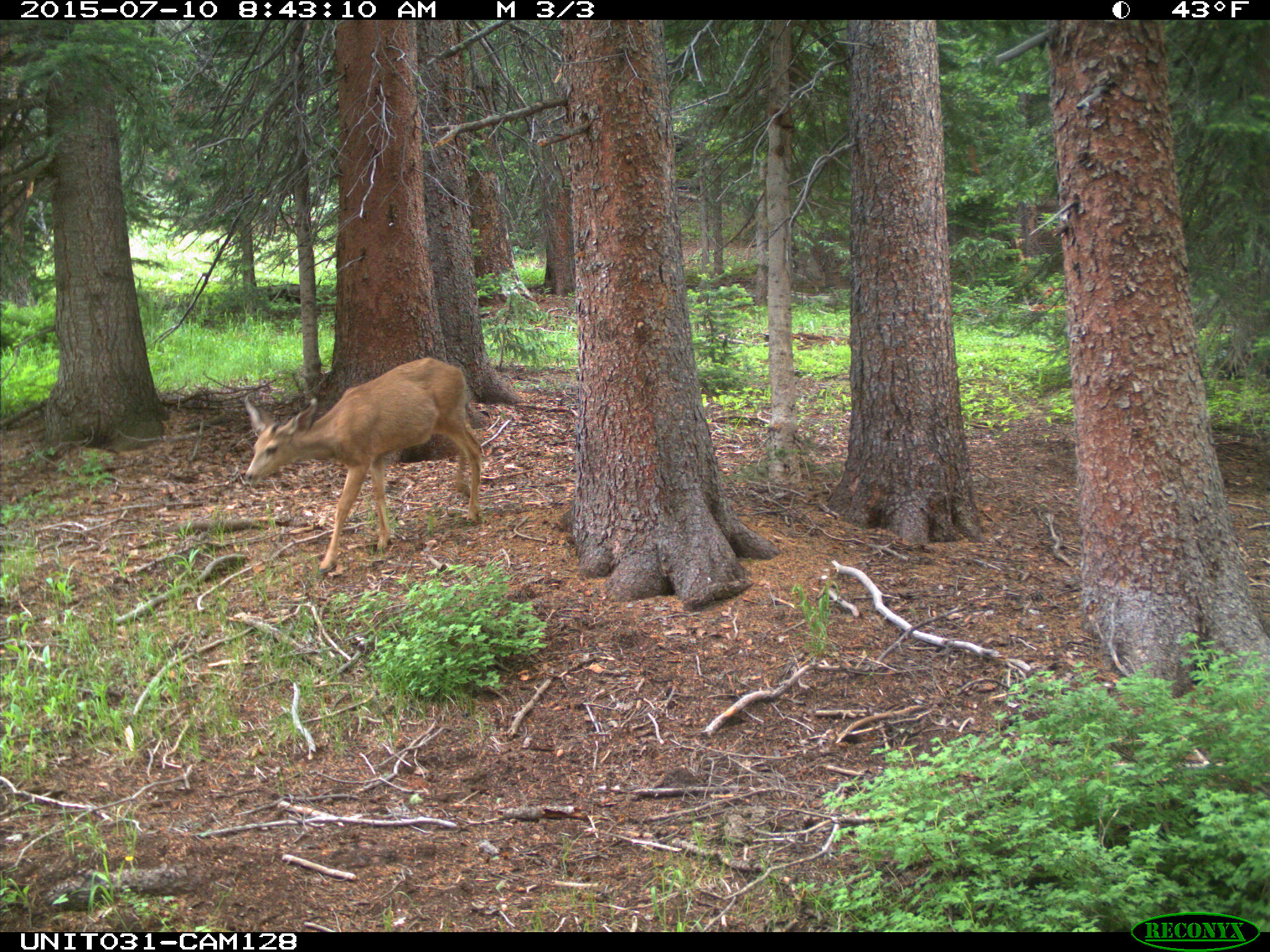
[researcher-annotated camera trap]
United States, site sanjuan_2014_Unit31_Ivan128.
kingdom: Animalia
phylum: Chordata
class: Mammalia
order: Artiodactyla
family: Cervidae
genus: Odocoileus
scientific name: Odocoileus hemionus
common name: mule deer